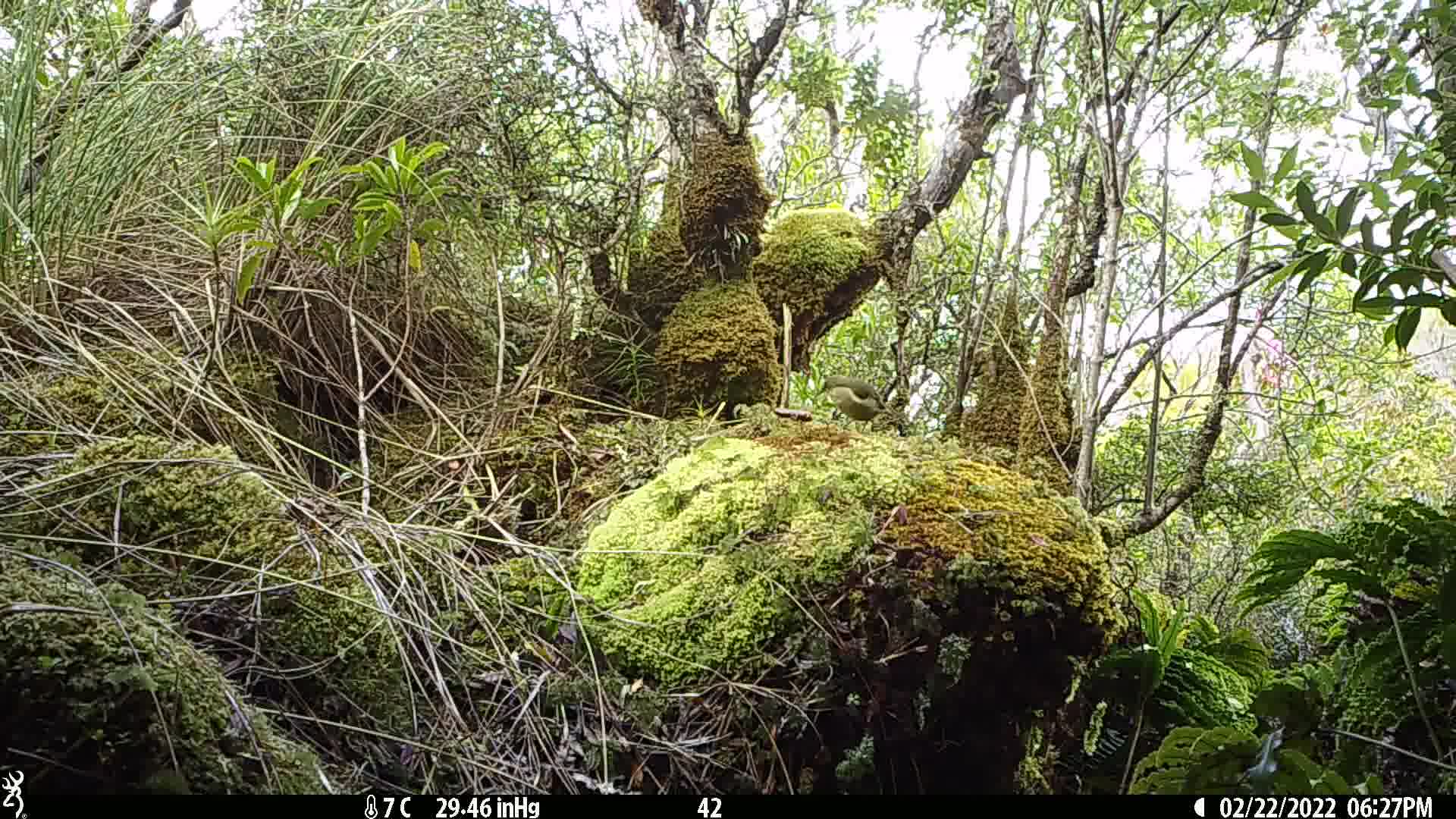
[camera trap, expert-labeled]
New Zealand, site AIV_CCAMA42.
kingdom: Animalia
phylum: Chordata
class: Aves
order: Passeriformes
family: Meliphagidae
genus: Anthornis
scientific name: Anthornis melanura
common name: new zealand bellbird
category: bellbird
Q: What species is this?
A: Bellbird (new zealand bellbird) (Anthornis melanura).